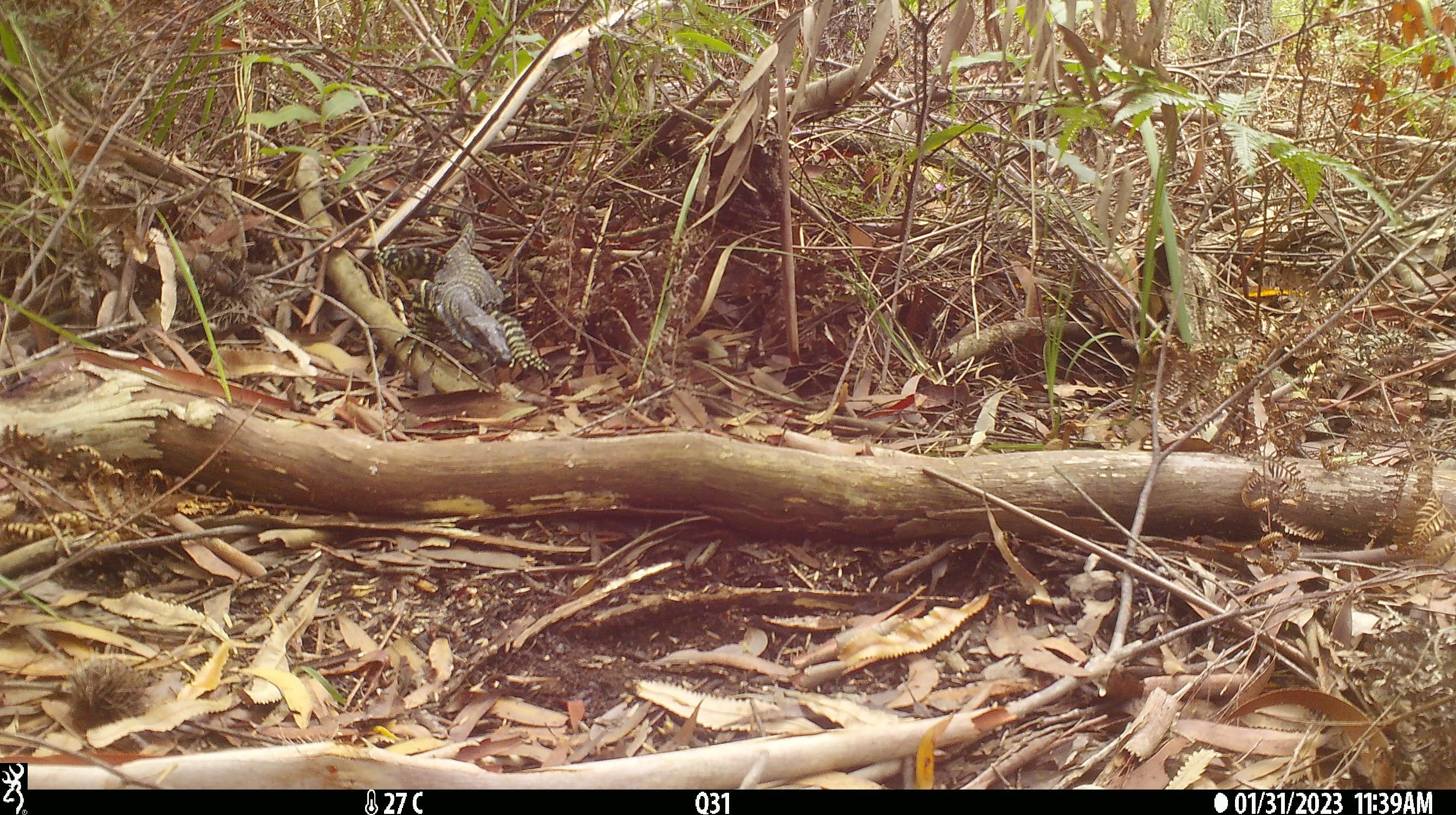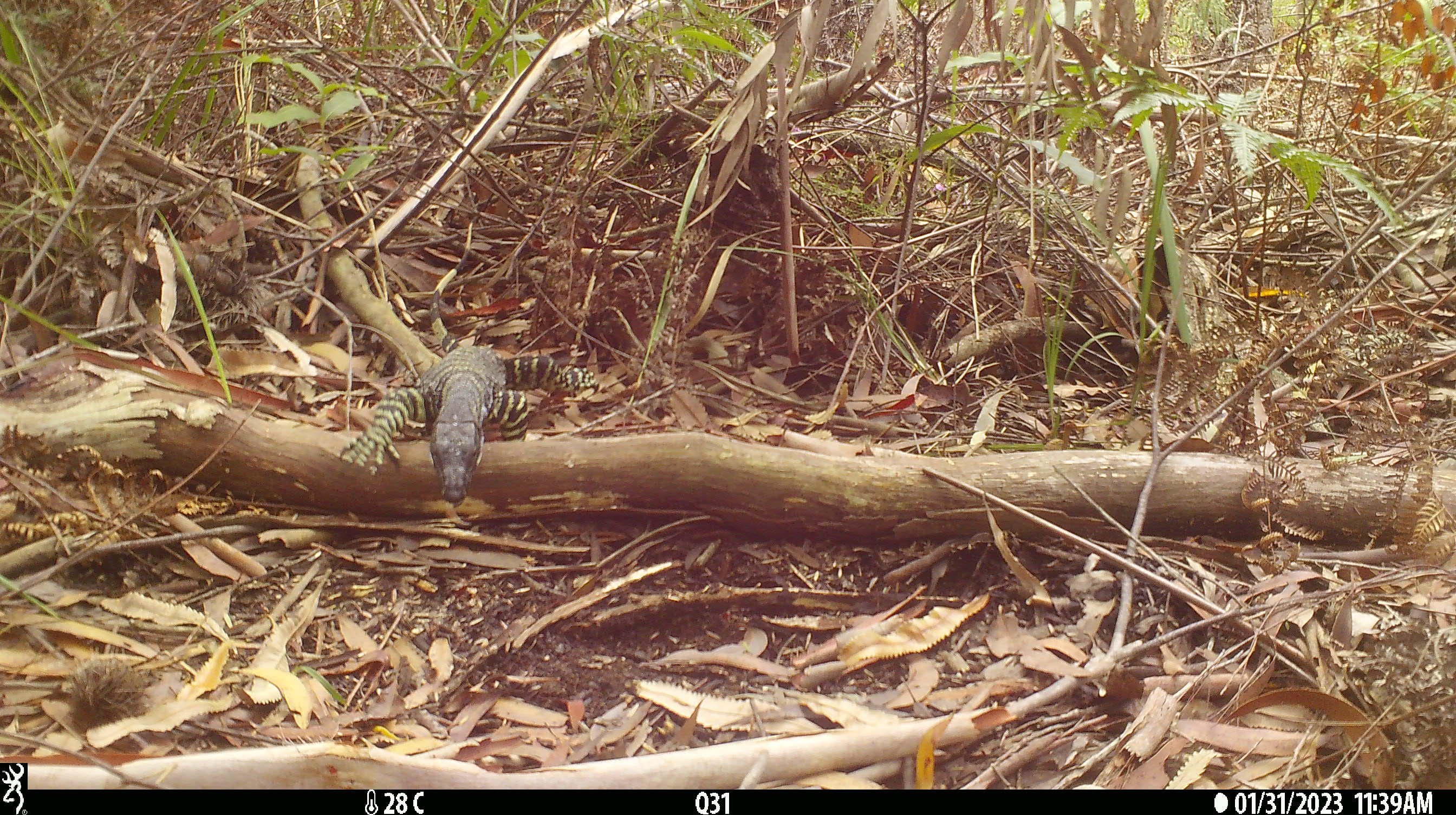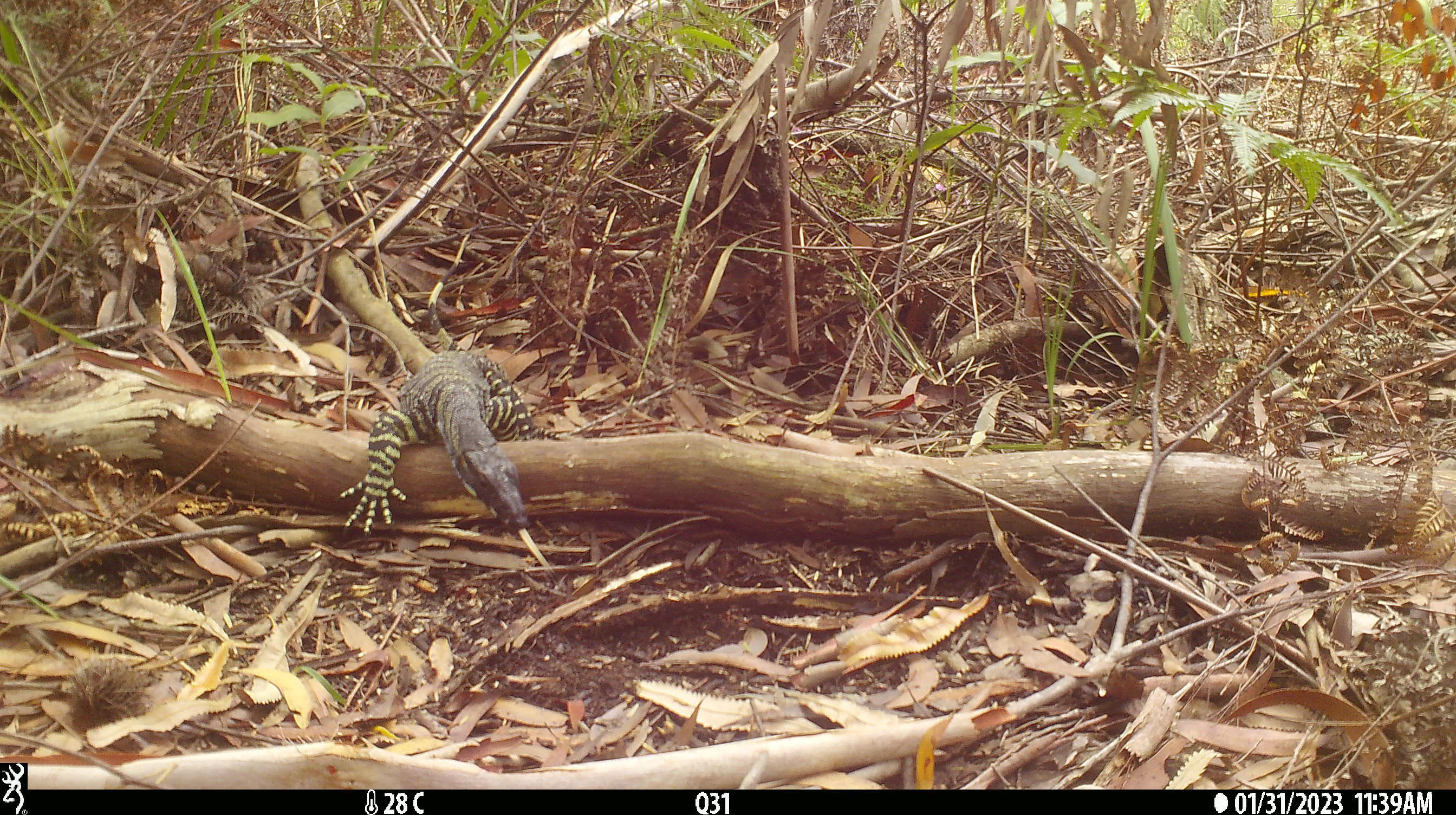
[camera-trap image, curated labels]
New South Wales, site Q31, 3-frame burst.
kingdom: Animalia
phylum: Chordata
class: Reptilia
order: Squamata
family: Varanidae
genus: Varanus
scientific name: Varanus varius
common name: lace monitor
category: goanna